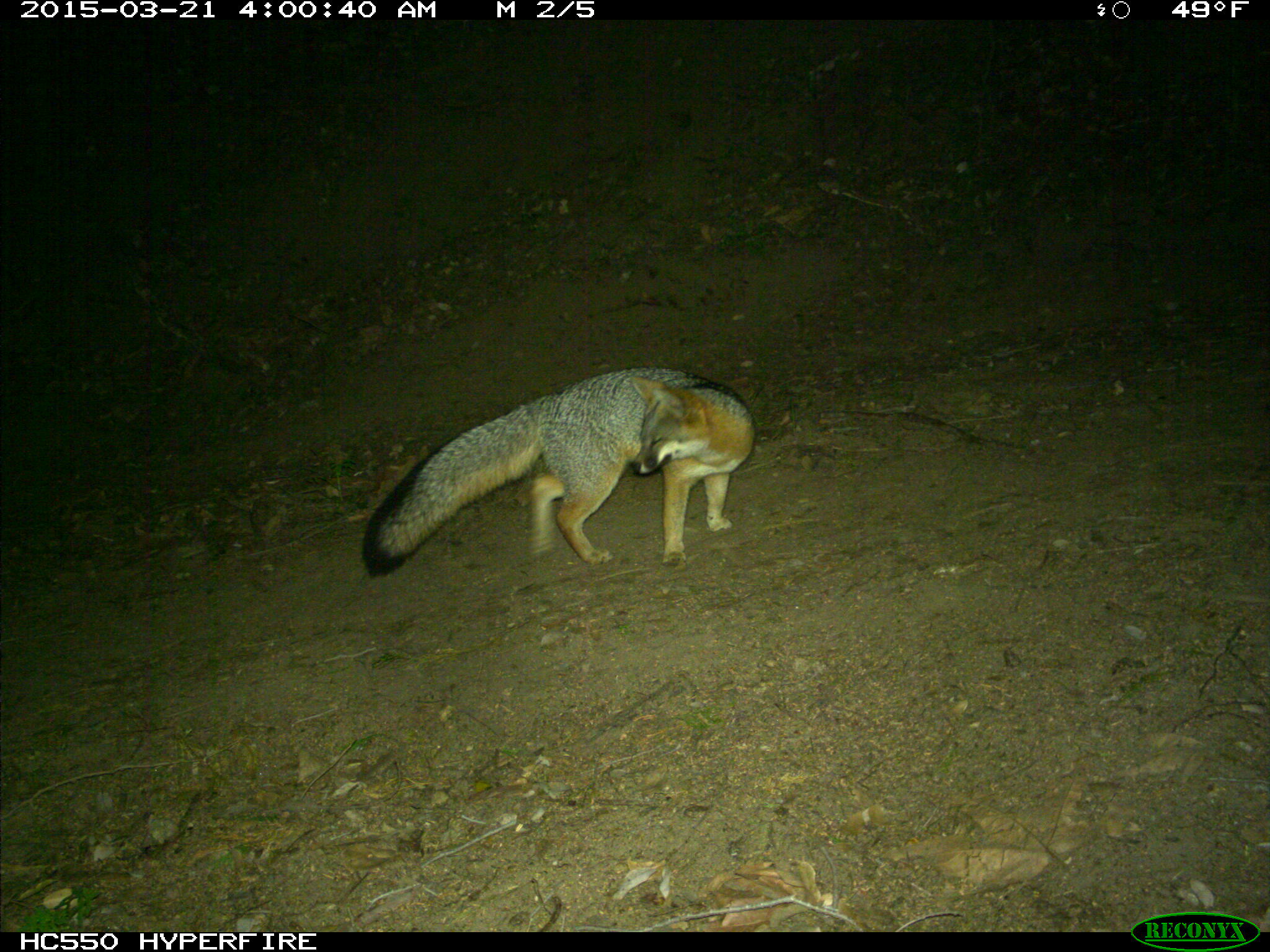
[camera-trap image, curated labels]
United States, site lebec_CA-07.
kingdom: Animalia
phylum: Chordata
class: Mammalia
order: Carnivora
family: Canidae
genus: Urocyon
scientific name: Urocyon cinereoargenteus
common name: gray fox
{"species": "Urocyon cinereoargenteus (gray fox)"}